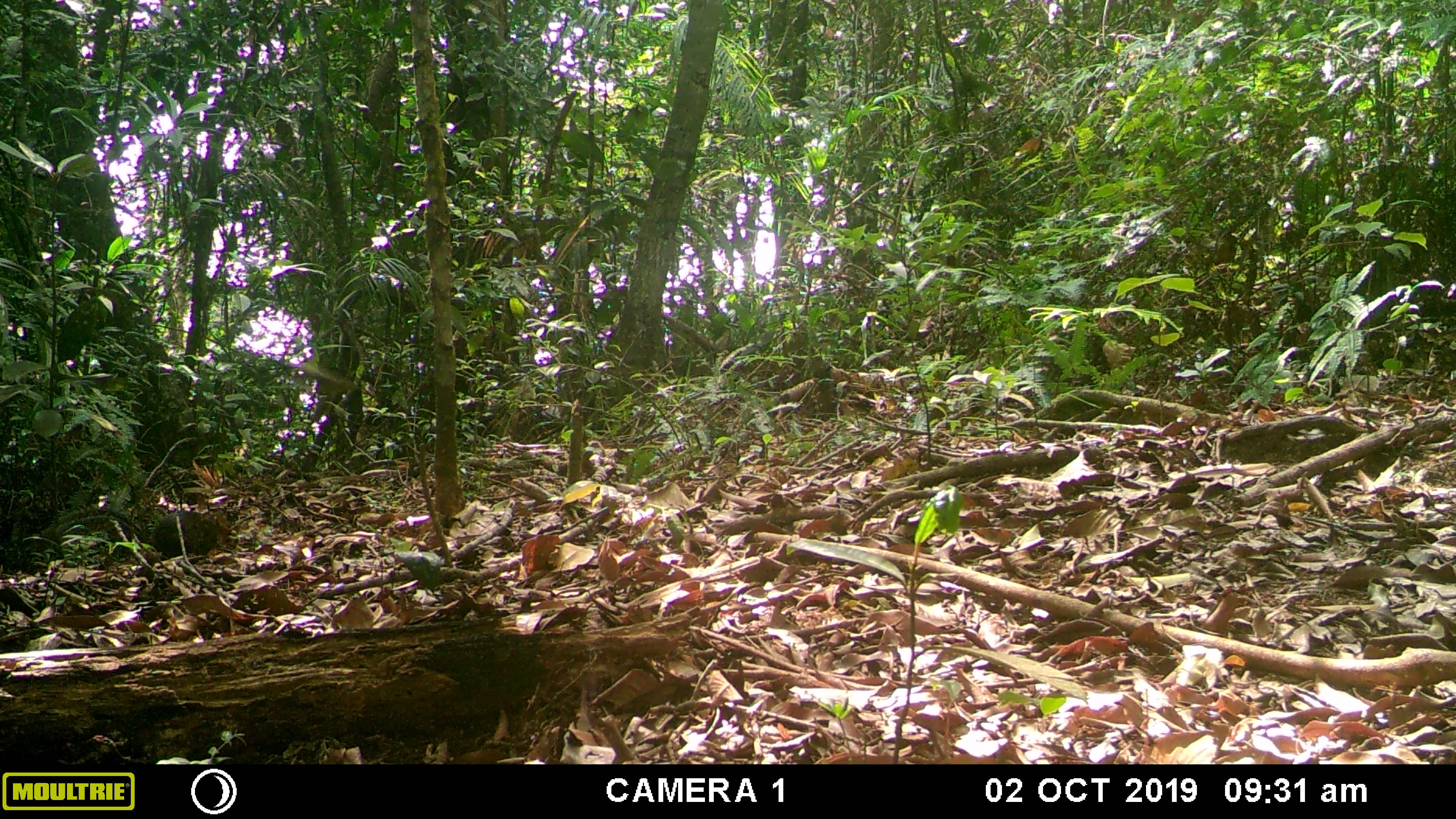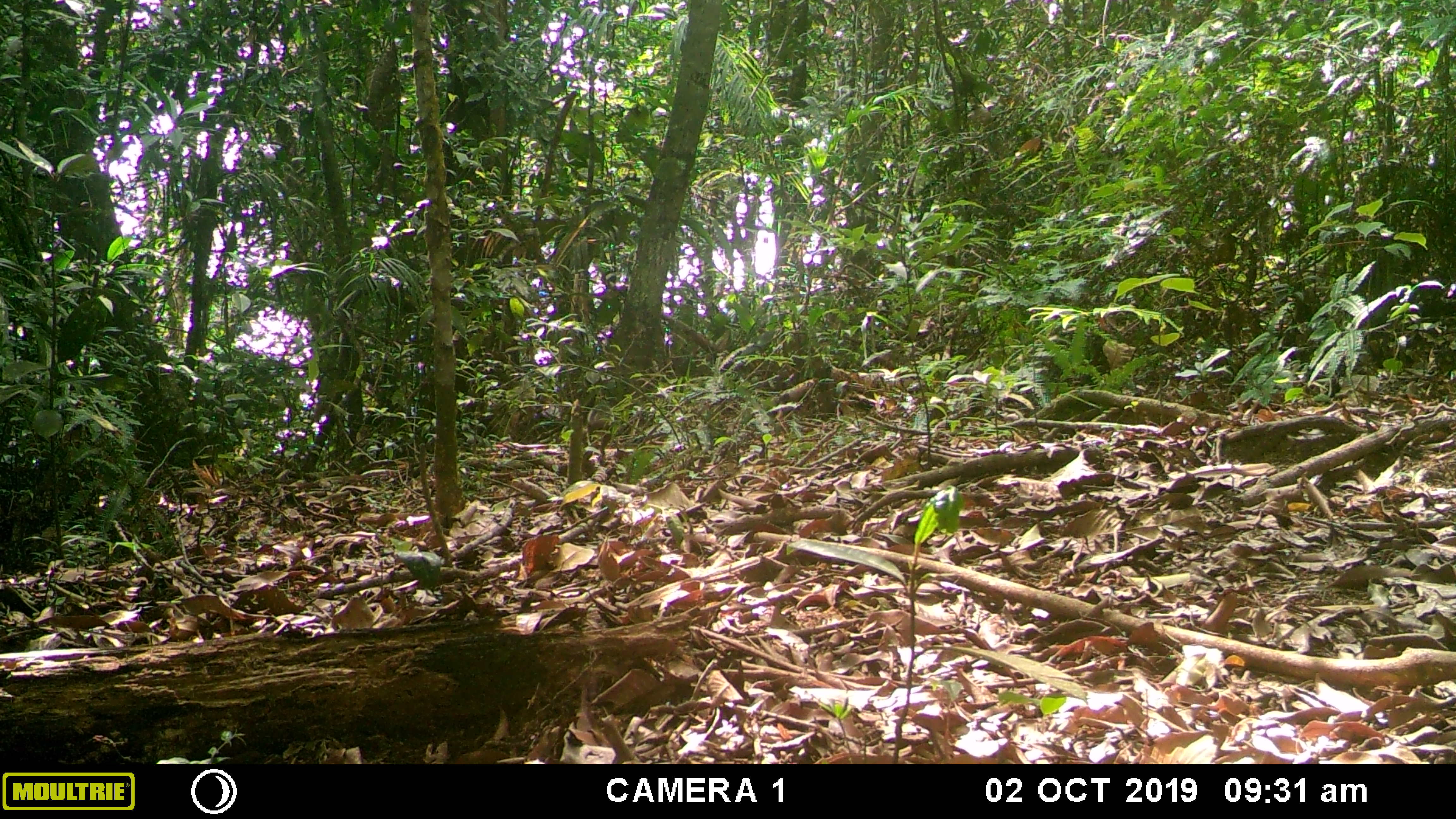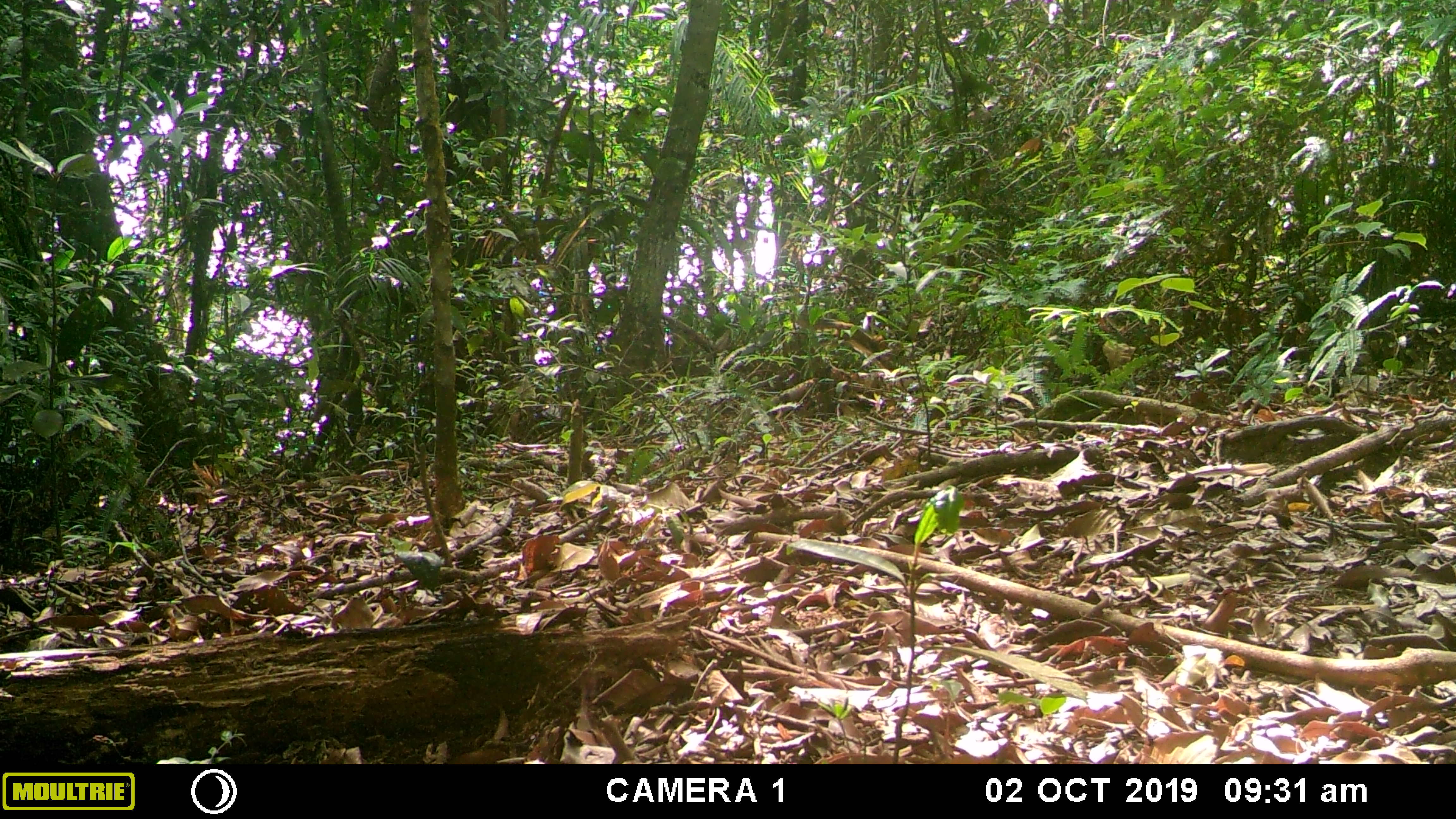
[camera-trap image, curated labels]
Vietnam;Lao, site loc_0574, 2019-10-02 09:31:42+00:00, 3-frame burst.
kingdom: Animalia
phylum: Chordata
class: Mammalia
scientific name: Mammalia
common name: mammal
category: unidentified small mammal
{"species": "unidentified small mammal (mammal) (Mammalia)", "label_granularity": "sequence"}